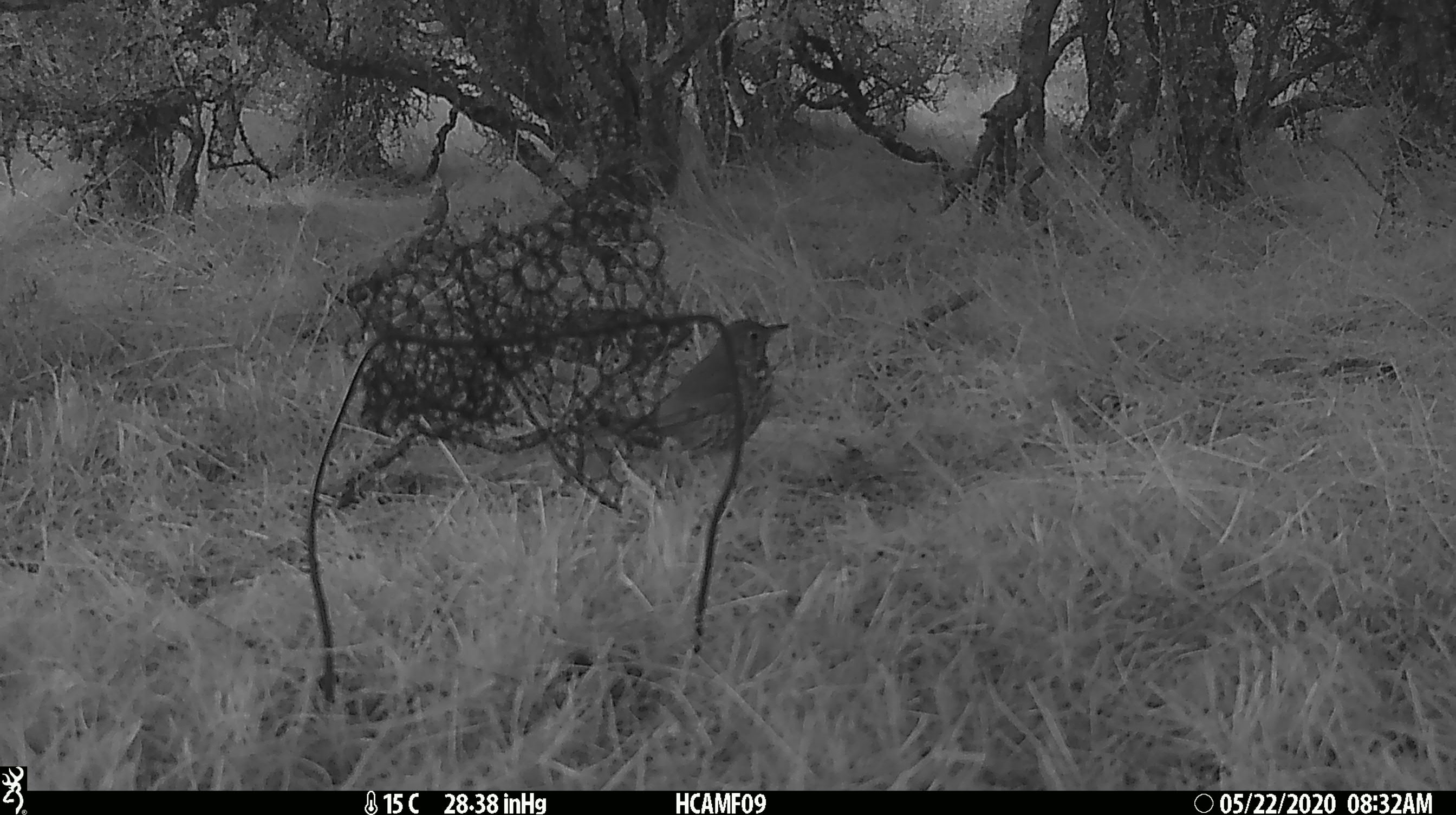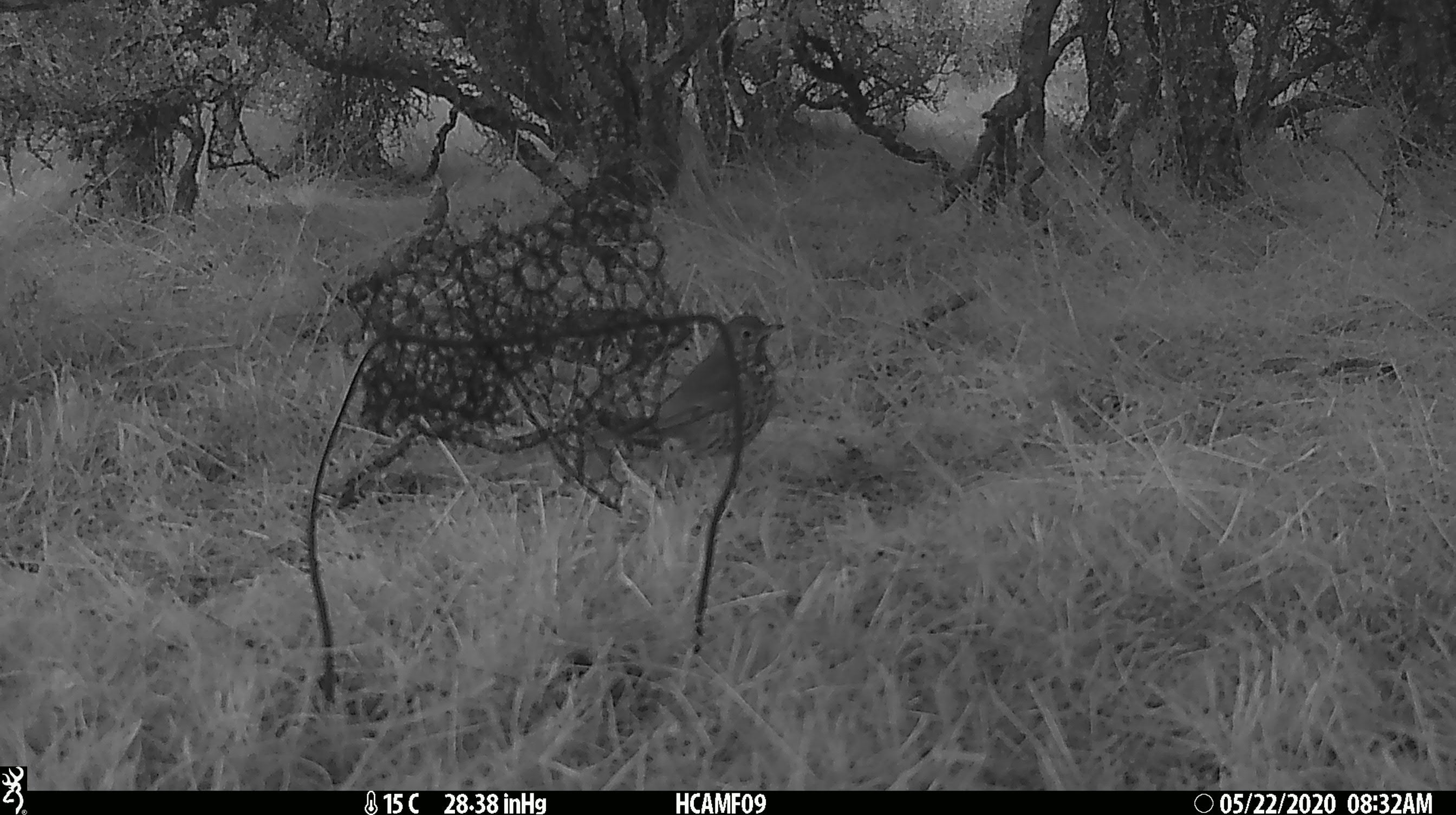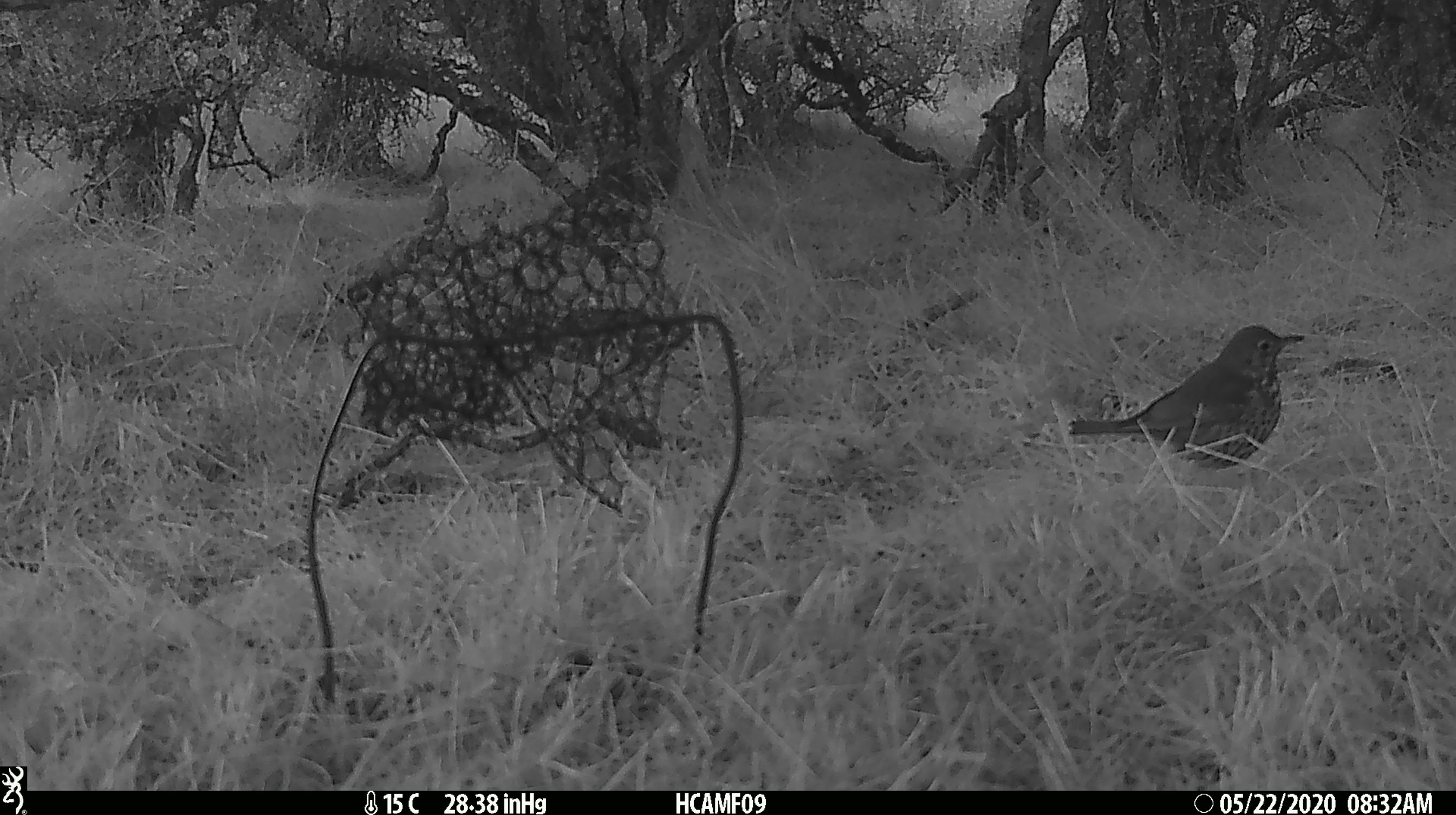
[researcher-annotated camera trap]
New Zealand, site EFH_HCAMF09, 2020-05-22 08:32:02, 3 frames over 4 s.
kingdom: Animalia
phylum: Chordata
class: Aves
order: Passeriformes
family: Turdidae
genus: Turdus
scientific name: Turdus philomelos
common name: song thrush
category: thrush